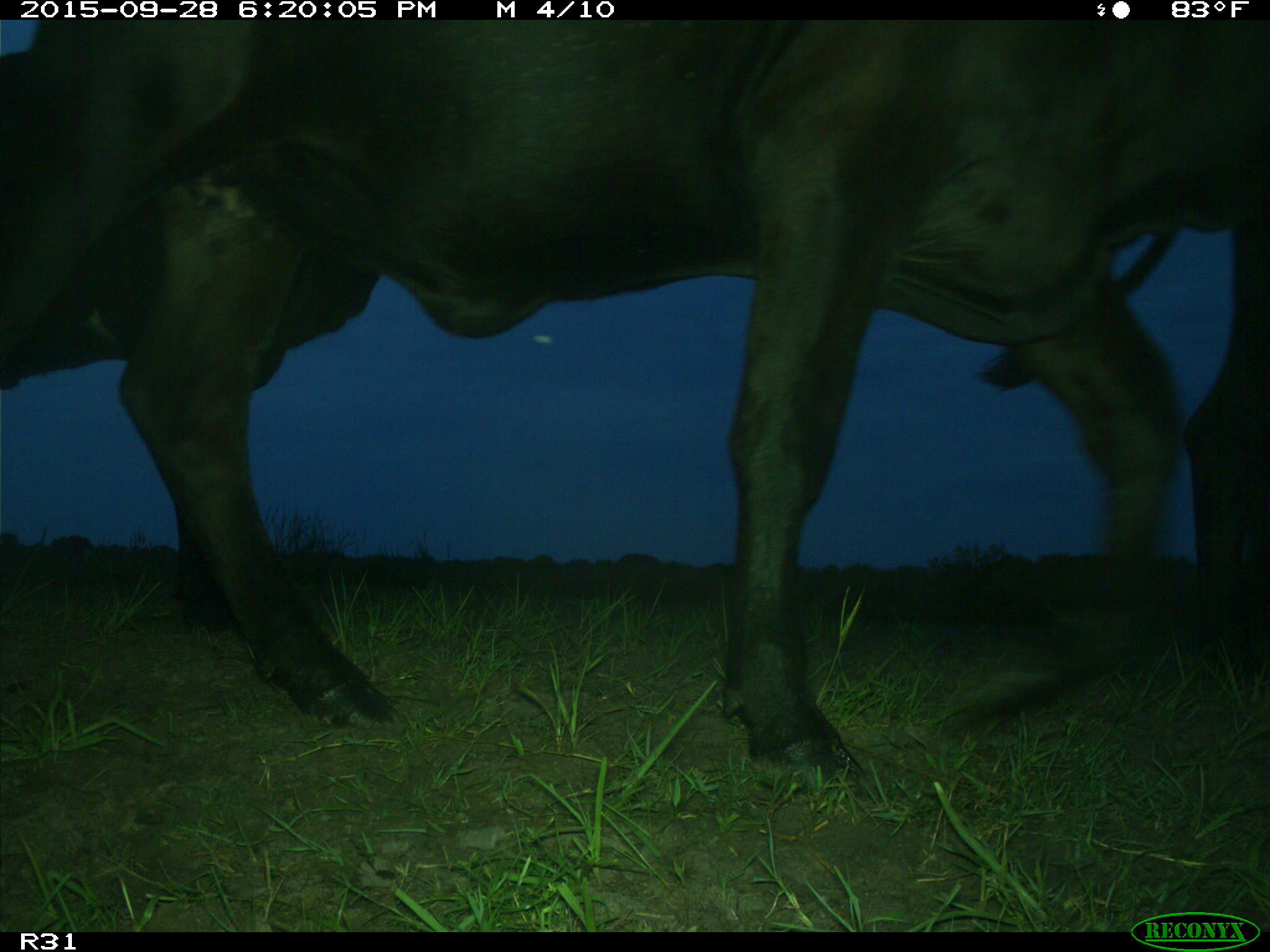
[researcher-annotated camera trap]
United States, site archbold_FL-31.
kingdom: Animalia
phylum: Chordata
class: Mammalia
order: Artiodactyla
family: Bovidae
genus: Bos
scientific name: Bos taurus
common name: domestic cow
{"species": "Bos taurus (domestic cow)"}